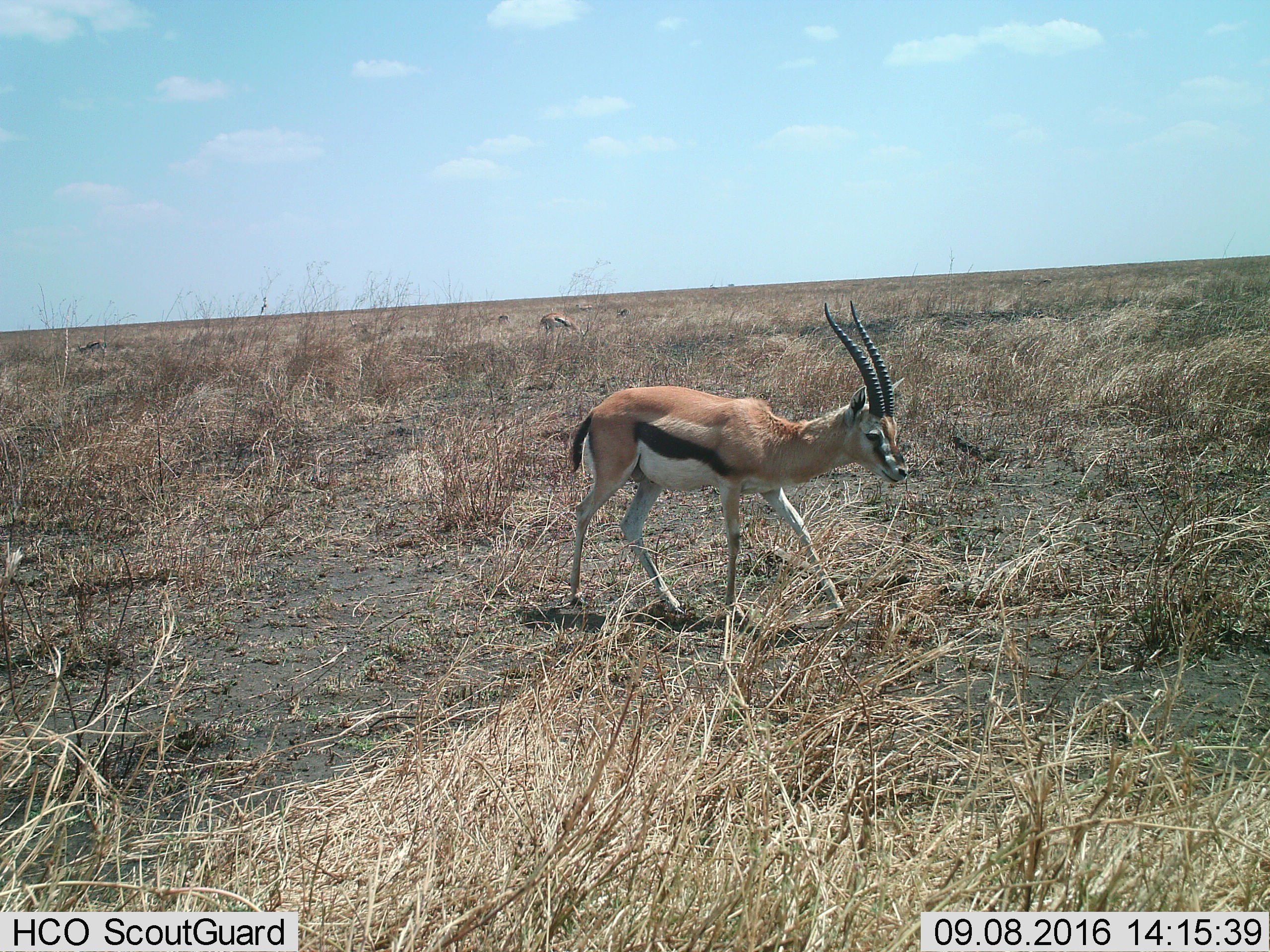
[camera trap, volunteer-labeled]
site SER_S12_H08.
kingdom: Animalia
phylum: Chordata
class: Mammalia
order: Artiodactyla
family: Bovidae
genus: Eudorcas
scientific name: Eudorcas thomsonii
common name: thomson's gazelle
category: gazellethomsons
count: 4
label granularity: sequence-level